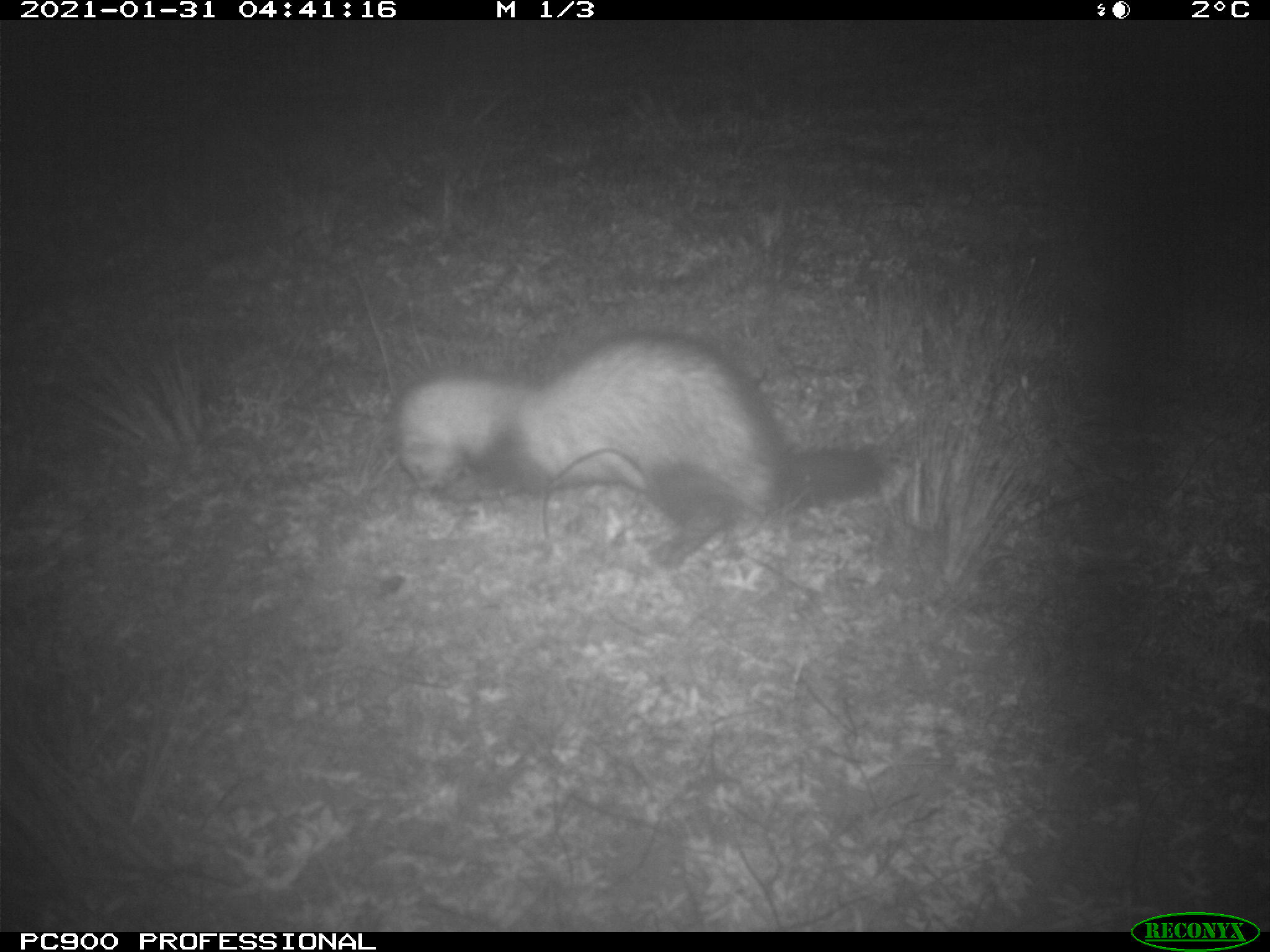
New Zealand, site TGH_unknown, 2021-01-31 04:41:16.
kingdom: Animalia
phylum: Chordata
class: Mammalia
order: Carnivora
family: Mustelidae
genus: Mustela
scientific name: Mustela furo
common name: ferret